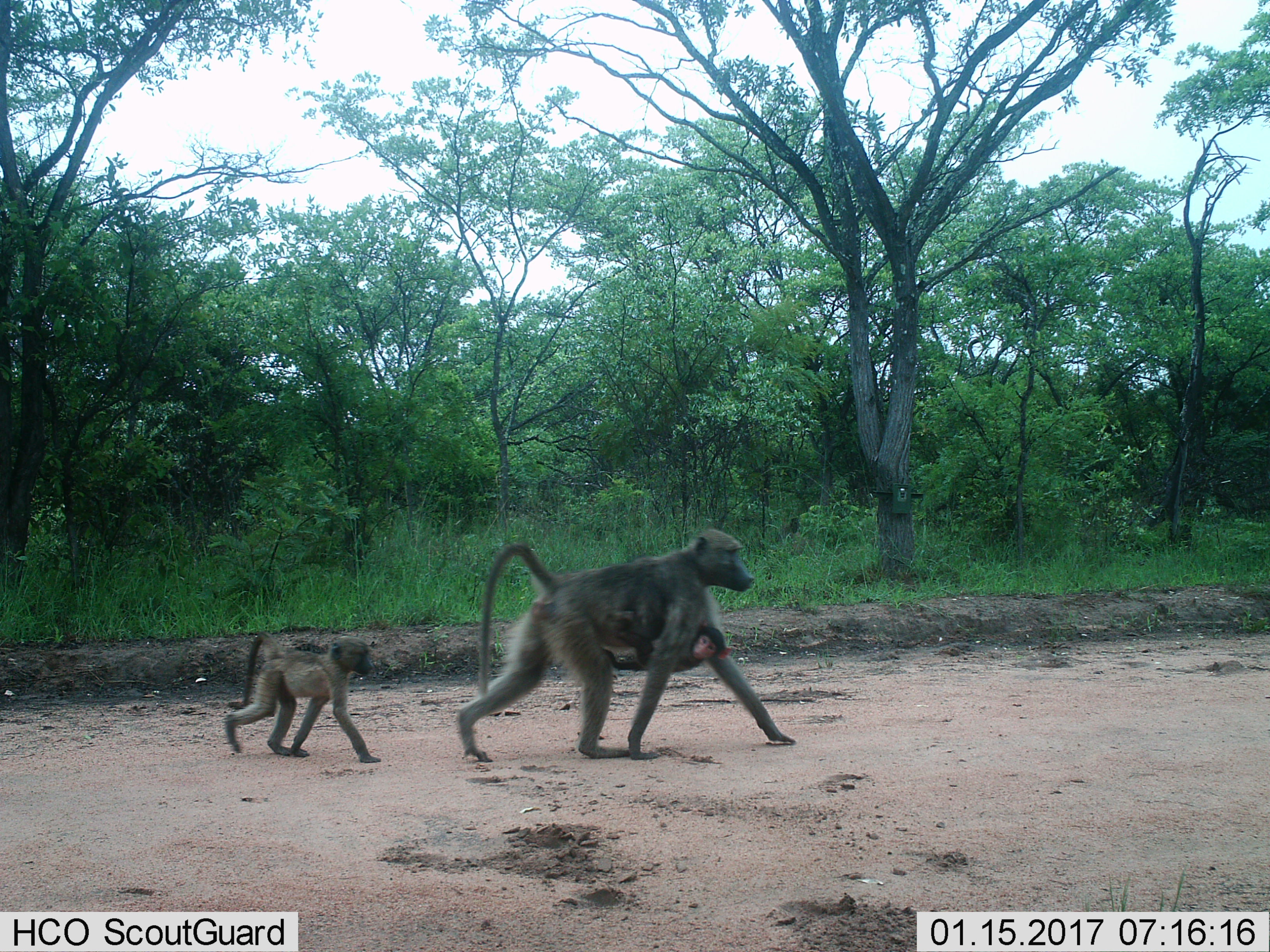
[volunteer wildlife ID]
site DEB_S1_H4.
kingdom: Animalia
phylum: Chordata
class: Mammalia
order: Primates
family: Cercopithecidae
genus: Papio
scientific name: Papio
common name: baboon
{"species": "baboon (Papio)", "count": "3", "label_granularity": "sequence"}